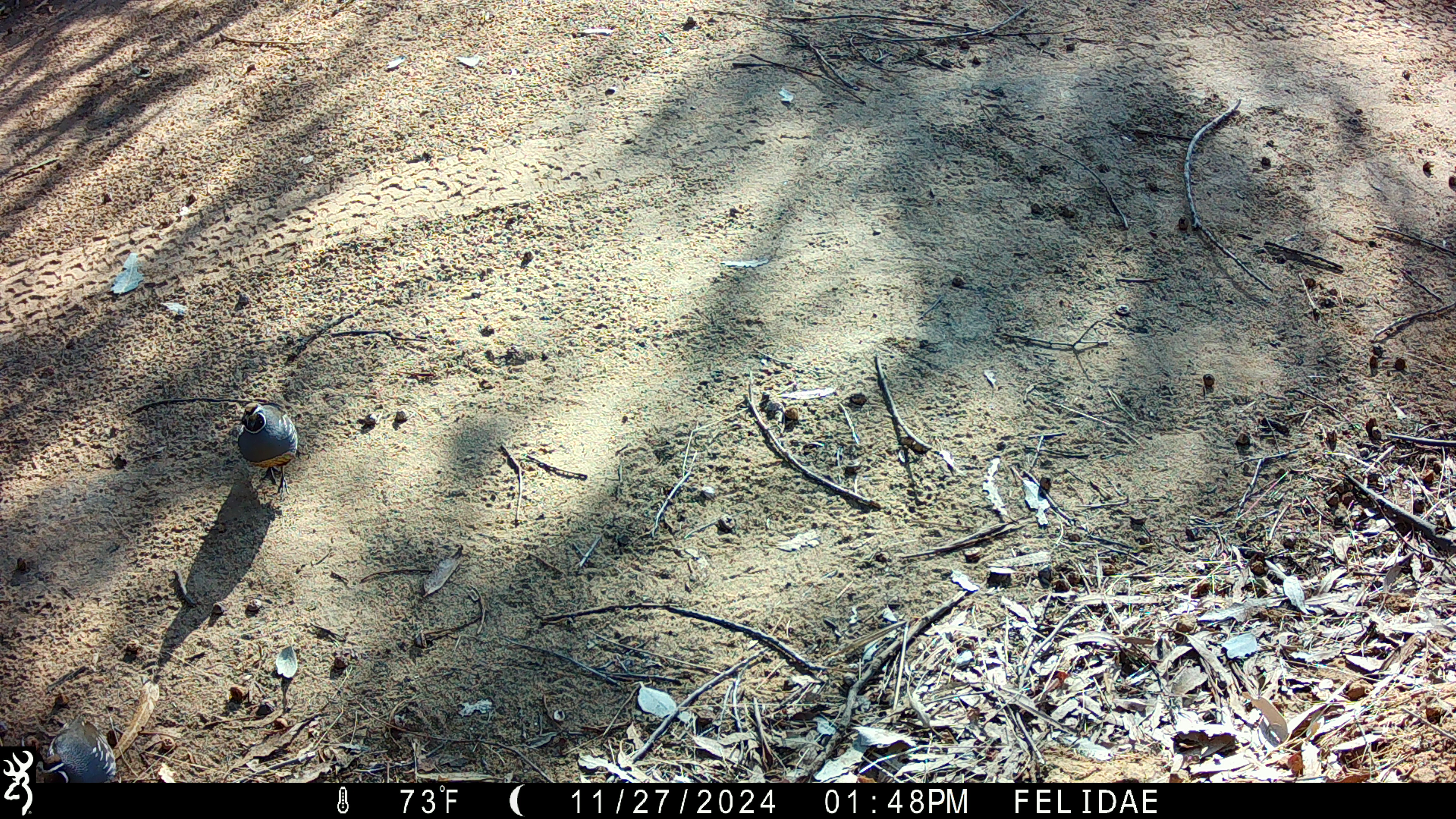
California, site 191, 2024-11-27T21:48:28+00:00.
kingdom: Animalia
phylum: Chordata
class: Aves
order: Galliformes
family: Odontophoridae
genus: Callipepla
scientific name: Callipepla californica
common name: california quail